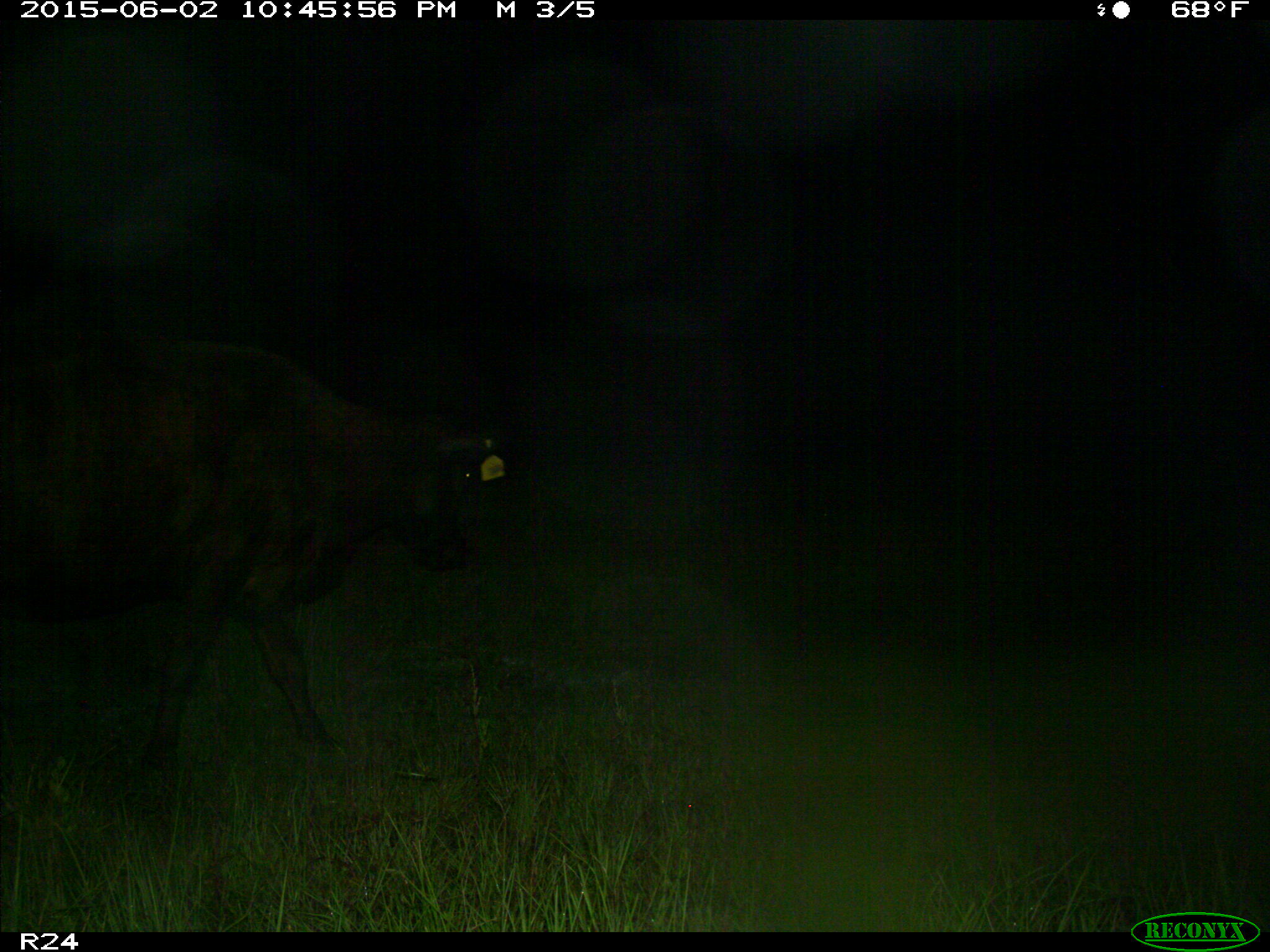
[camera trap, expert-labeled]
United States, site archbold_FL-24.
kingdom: Animalia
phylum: Chordata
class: Mammalia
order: Artiodactyla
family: Bovidae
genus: Bos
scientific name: Bos taurus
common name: domestic cow